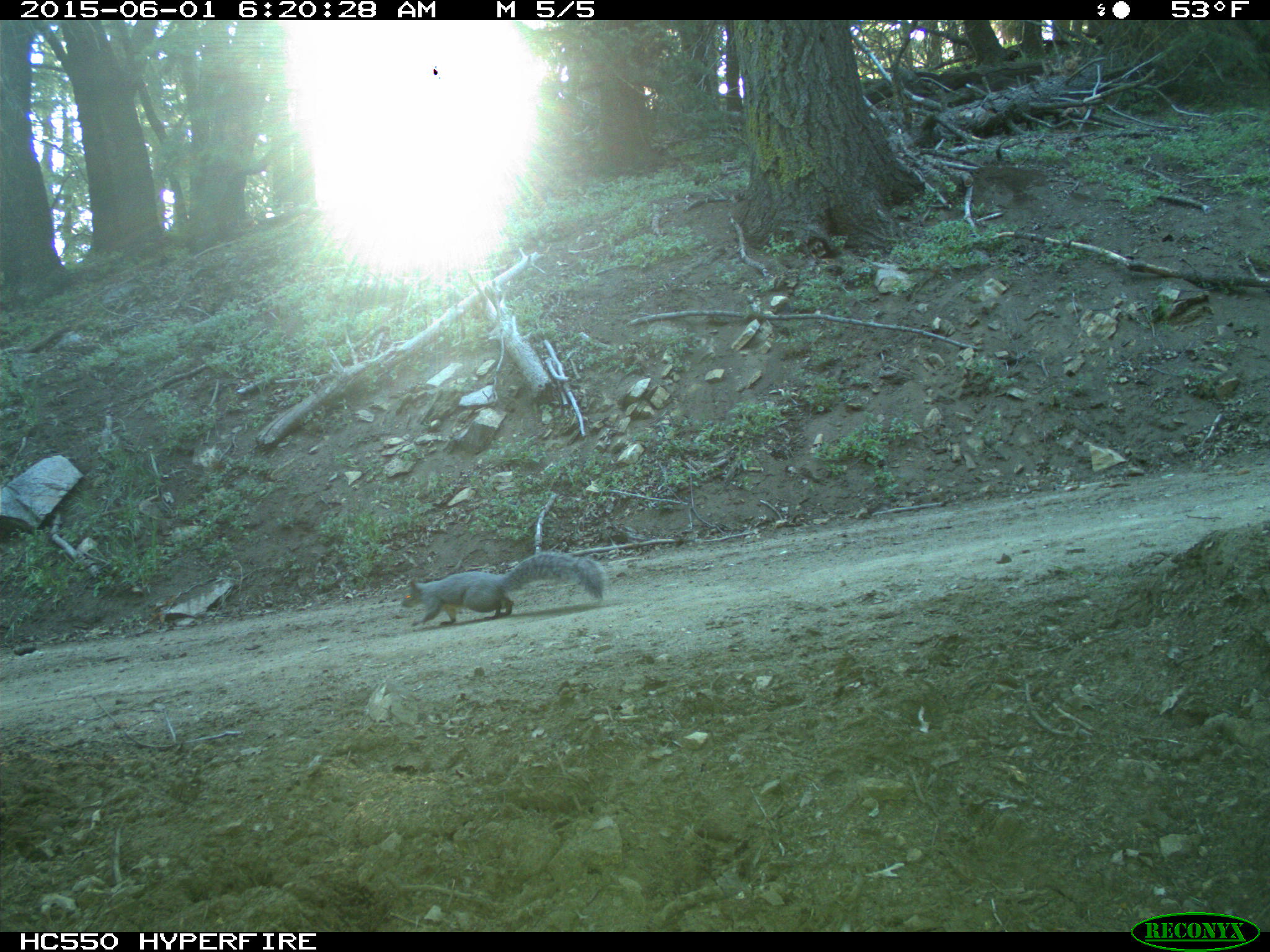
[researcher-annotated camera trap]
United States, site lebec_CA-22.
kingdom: Animalia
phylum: Chordata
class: Mammalia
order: Rodentia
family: Sciuridae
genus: Sciurus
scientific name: Sciurus carolinensis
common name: eastern gray squirrel